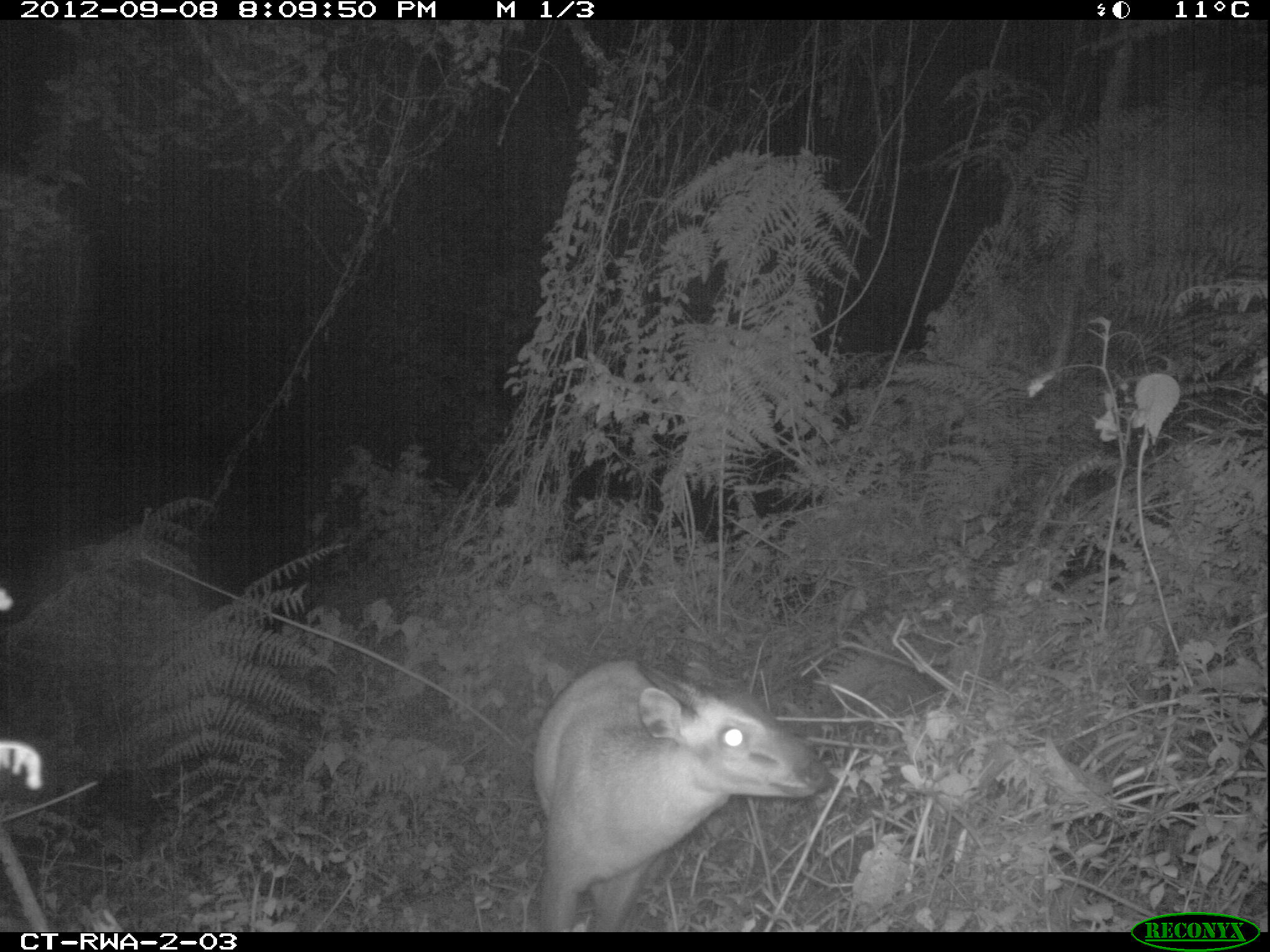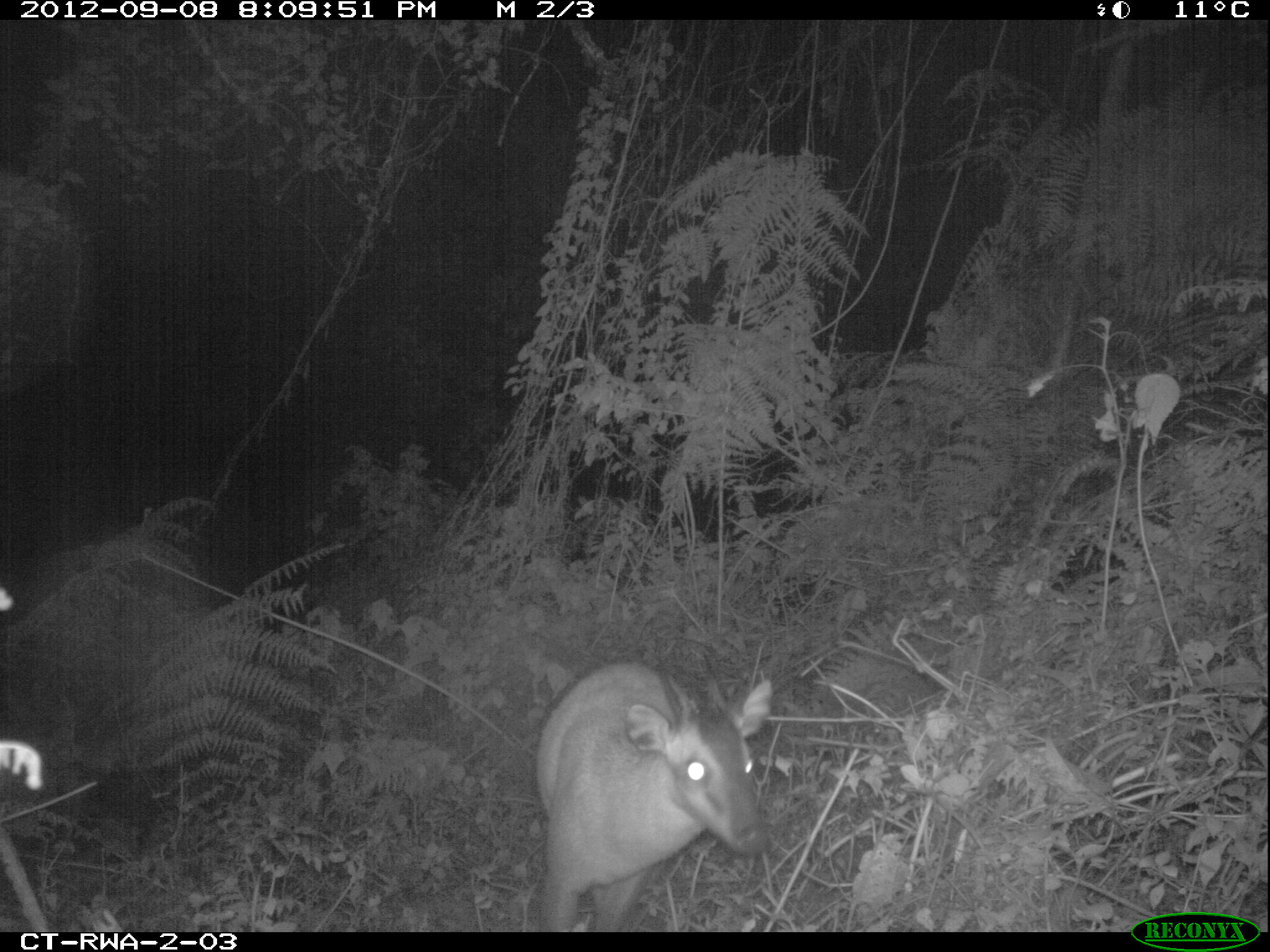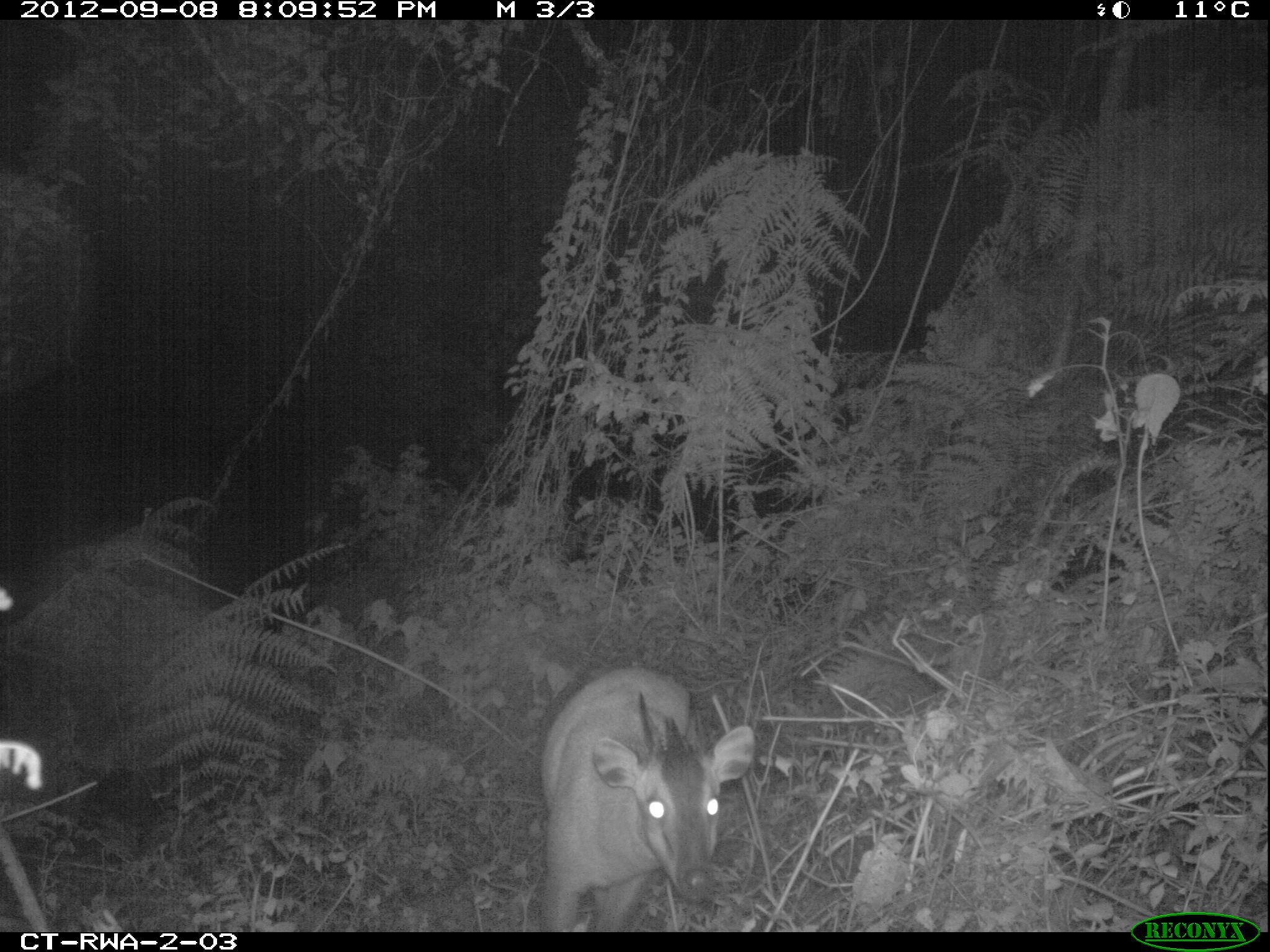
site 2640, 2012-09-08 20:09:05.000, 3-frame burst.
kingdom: Animalia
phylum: Chordata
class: Mammalia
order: Artiodactyla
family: Bovidae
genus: Cephalophus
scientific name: Cephalophus nigrifrons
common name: black-fronted duiker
Cephalophus nigrifrons (black-fronted duiker), count 1.